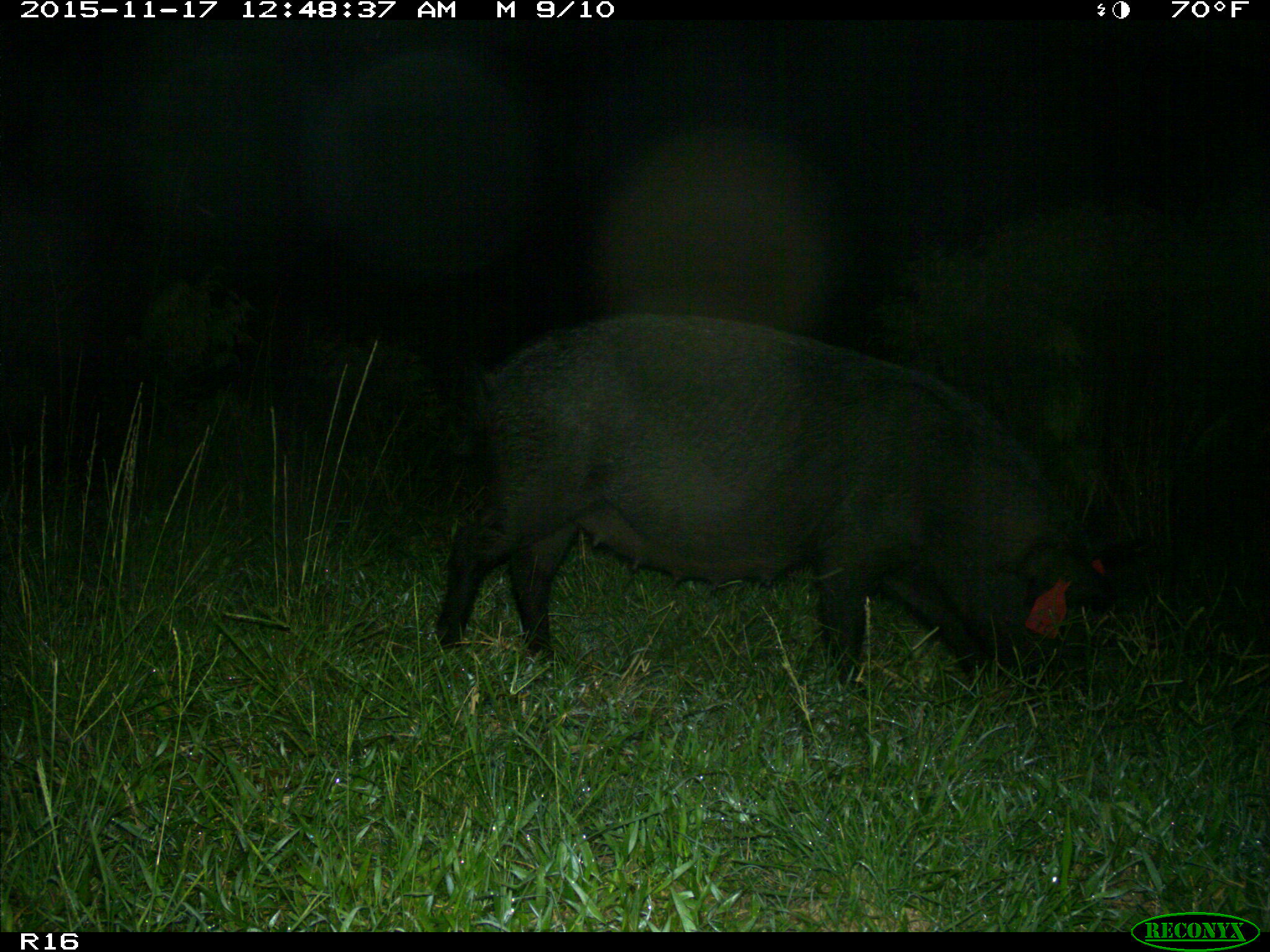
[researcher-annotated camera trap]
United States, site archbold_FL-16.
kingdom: Animalia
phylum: Chordata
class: Mammalia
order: Artiodactyla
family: Suidae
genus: Sus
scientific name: Sus scrofa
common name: wild boar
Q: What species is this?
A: Sus scrofa (wild boar).